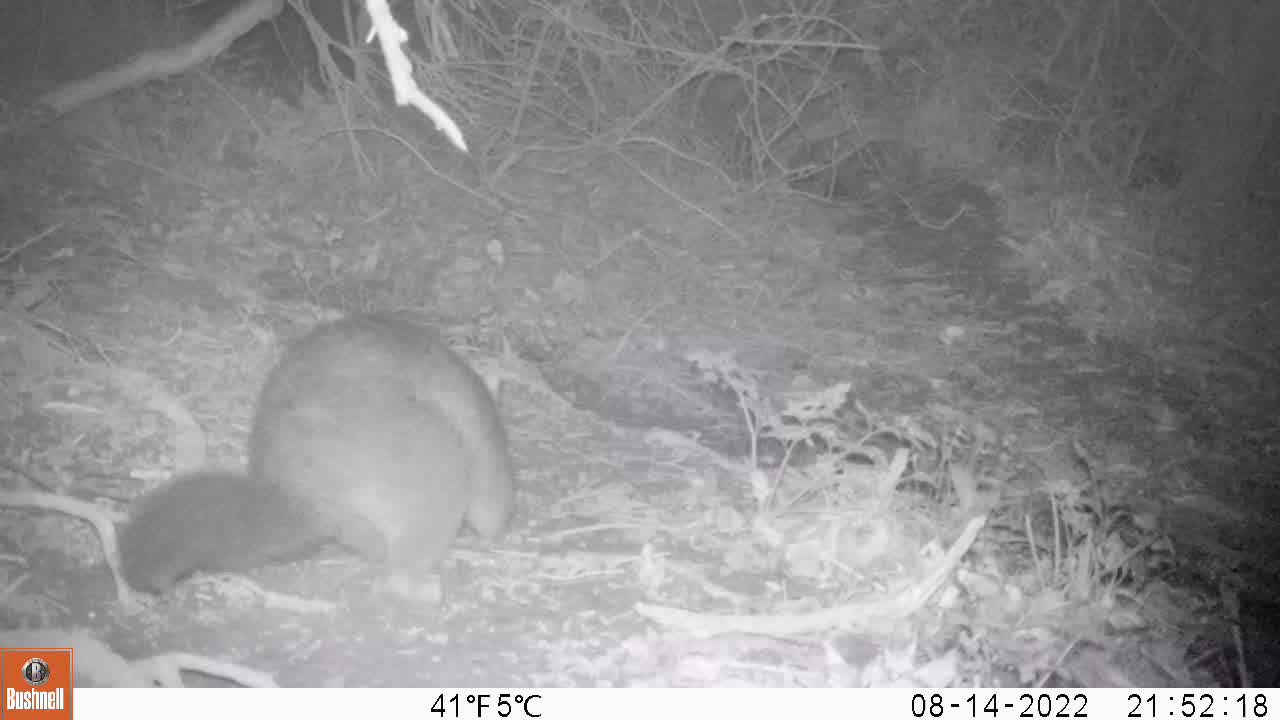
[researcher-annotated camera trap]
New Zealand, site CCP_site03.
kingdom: Animalia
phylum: Chordata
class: Mammalia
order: Diprotodontia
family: Phalangeridae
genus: Trichosurus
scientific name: Trichosurus vulpecula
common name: common brushtail possum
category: possum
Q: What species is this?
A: Possum (common brushtail possum) (Trichosurus vulpecula).